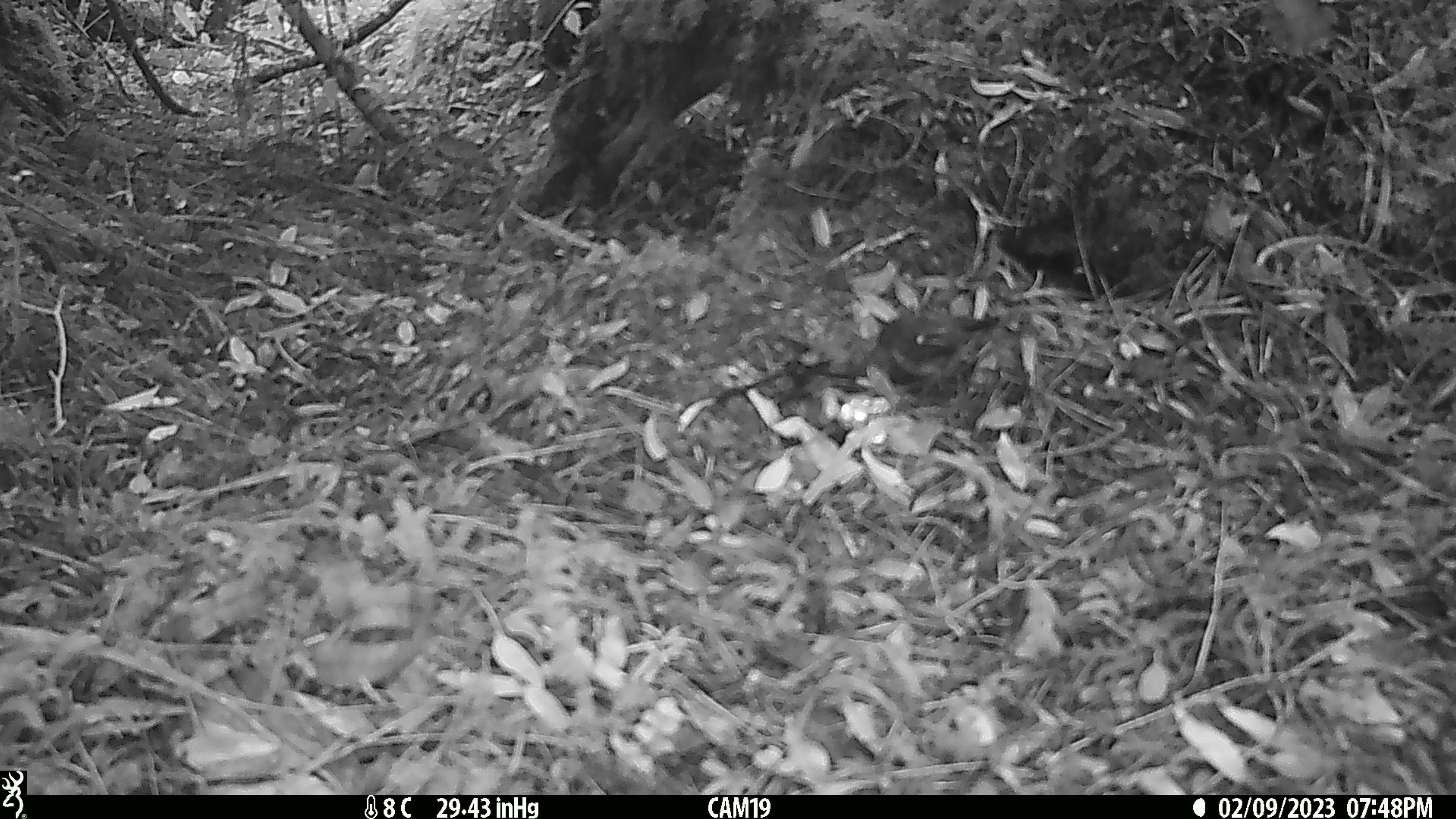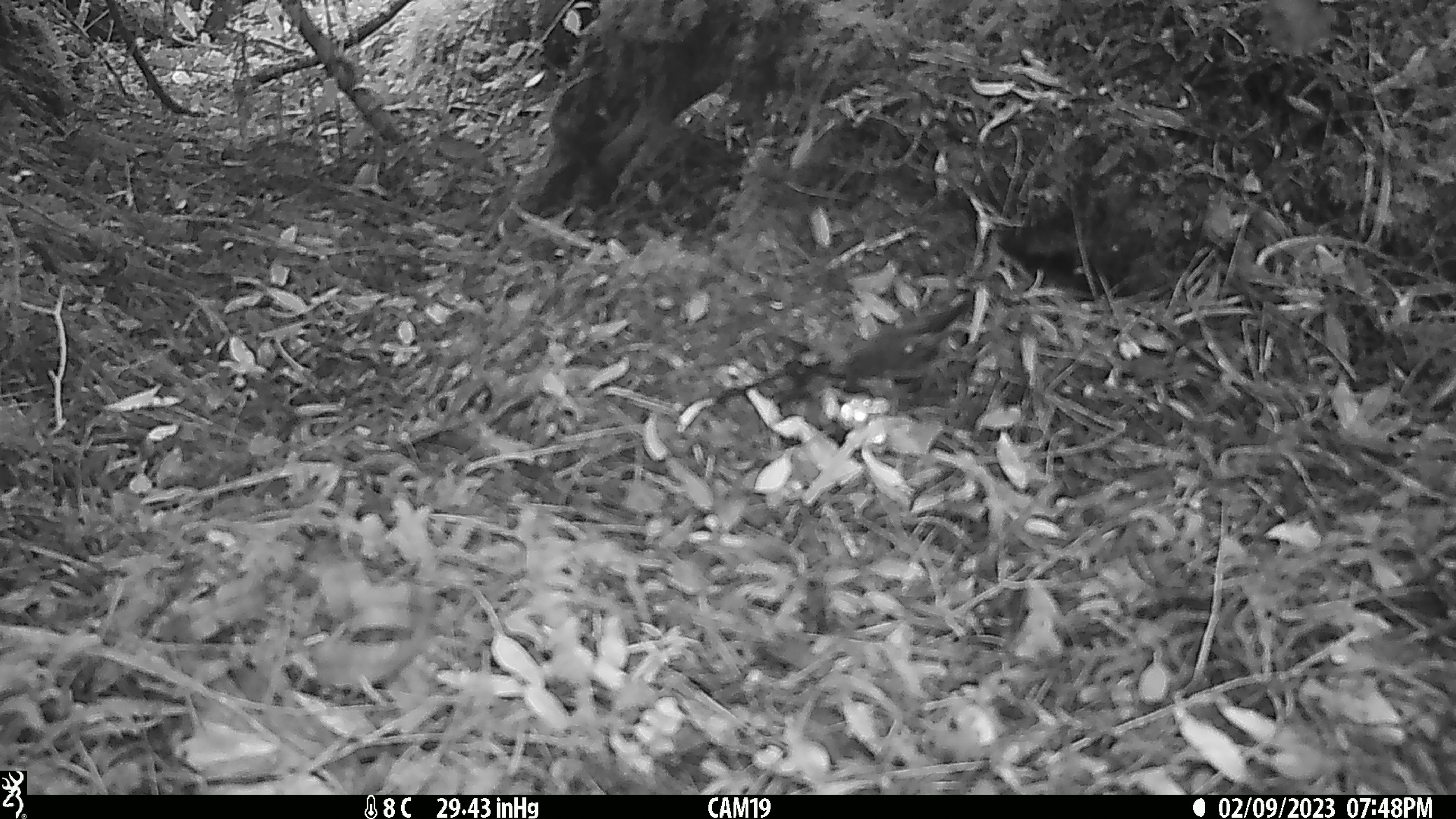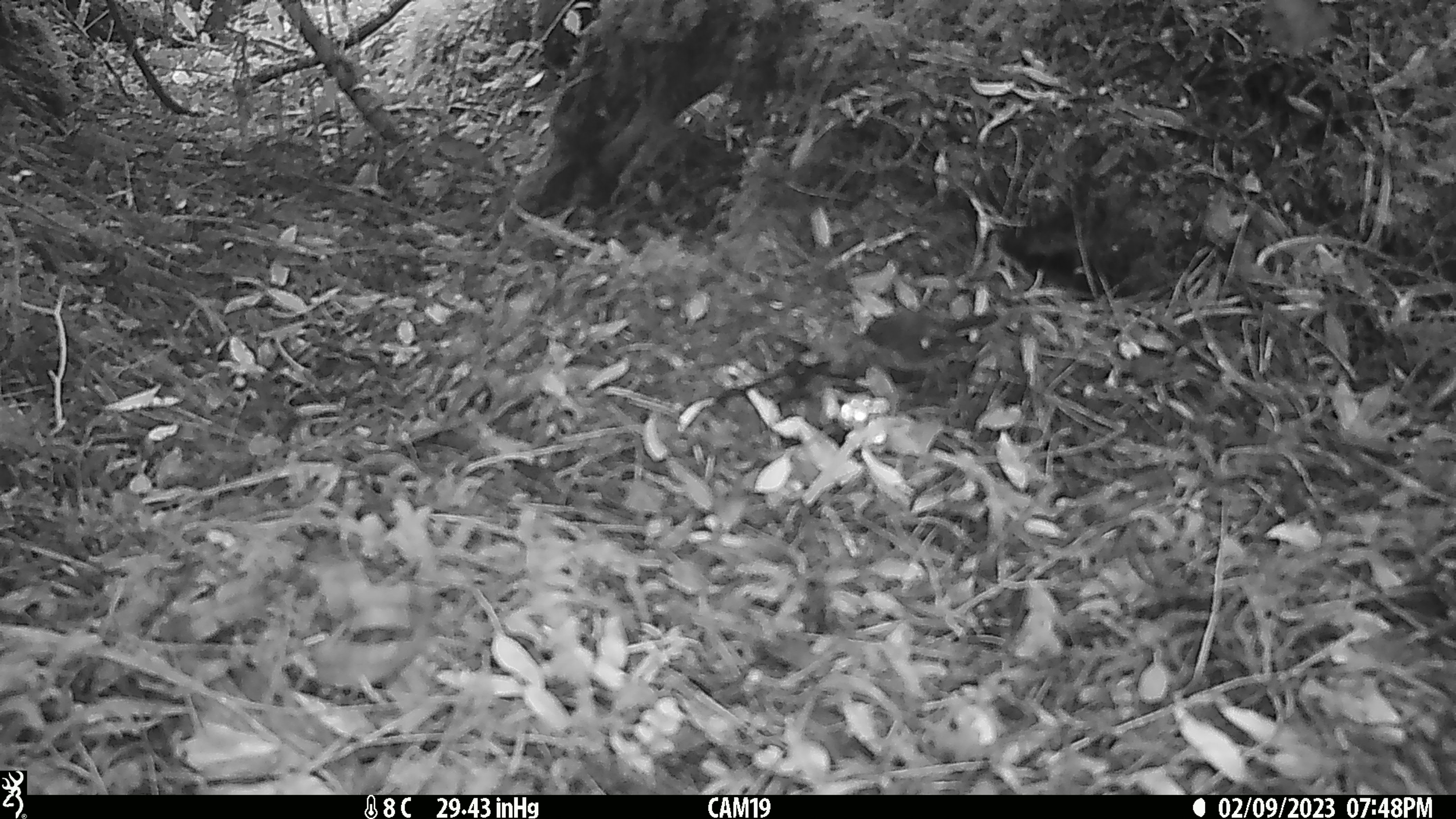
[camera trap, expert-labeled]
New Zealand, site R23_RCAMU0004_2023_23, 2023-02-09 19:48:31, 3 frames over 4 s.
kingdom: Animalia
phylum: Chordata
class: Aves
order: Passeriformes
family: Petroicidae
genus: Petroica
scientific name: Petroica macrocephala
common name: tomtit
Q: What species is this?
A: Tomtit (Petroica macrocephala).